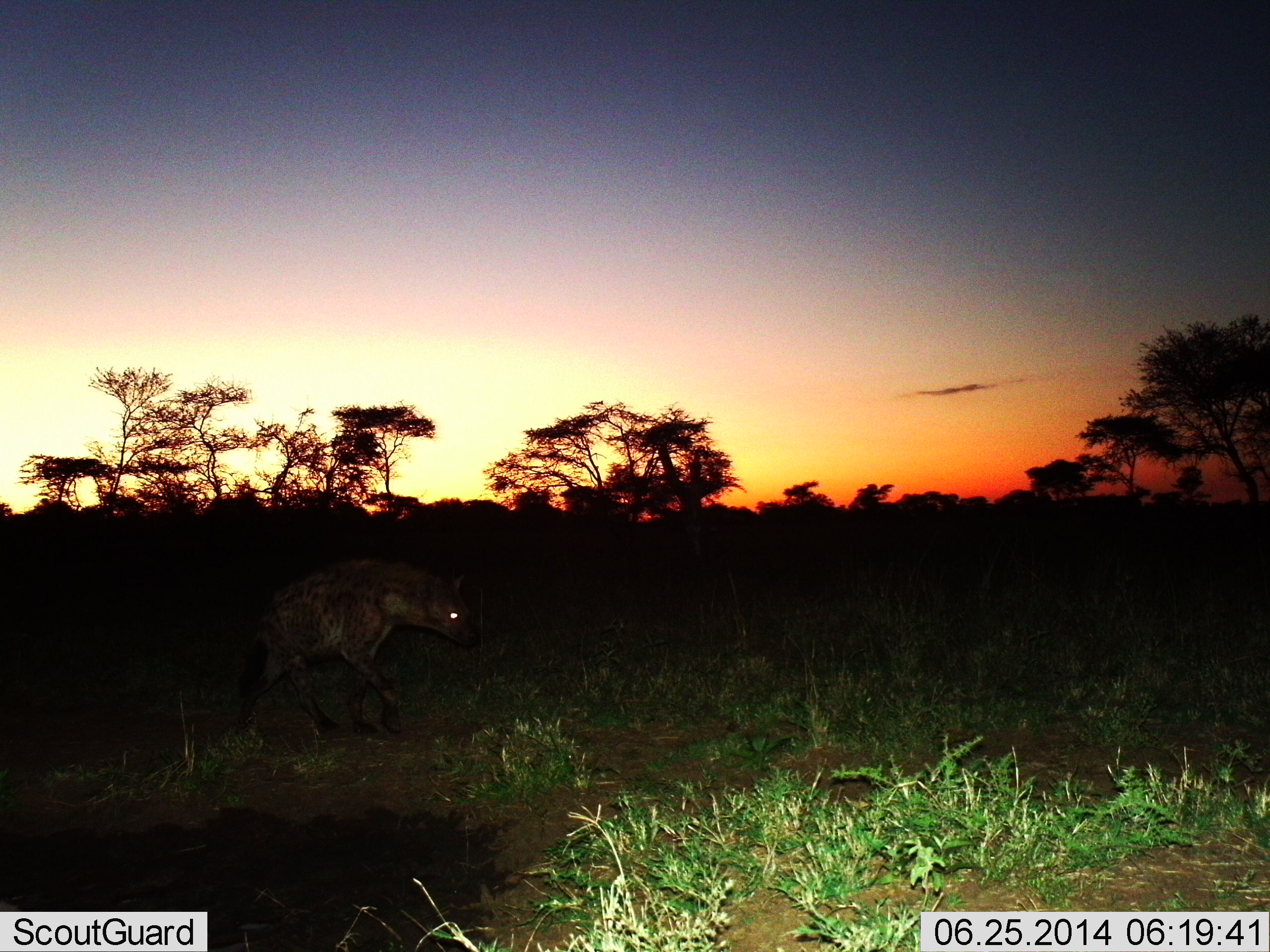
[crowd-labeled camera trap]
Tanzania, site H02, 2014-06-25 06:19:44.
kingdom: Animalia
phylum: Chordata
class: Mammalia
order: Carnivora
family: Hyaenidae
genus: Crocuta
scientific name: Crocuta crocuta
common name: spotted hyena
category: hyenaspotted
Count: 1.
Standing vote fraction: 10%.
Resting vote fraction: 0%.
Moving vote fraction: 90%.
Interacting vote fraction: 0%.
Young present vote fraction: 0%.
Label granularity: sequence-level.